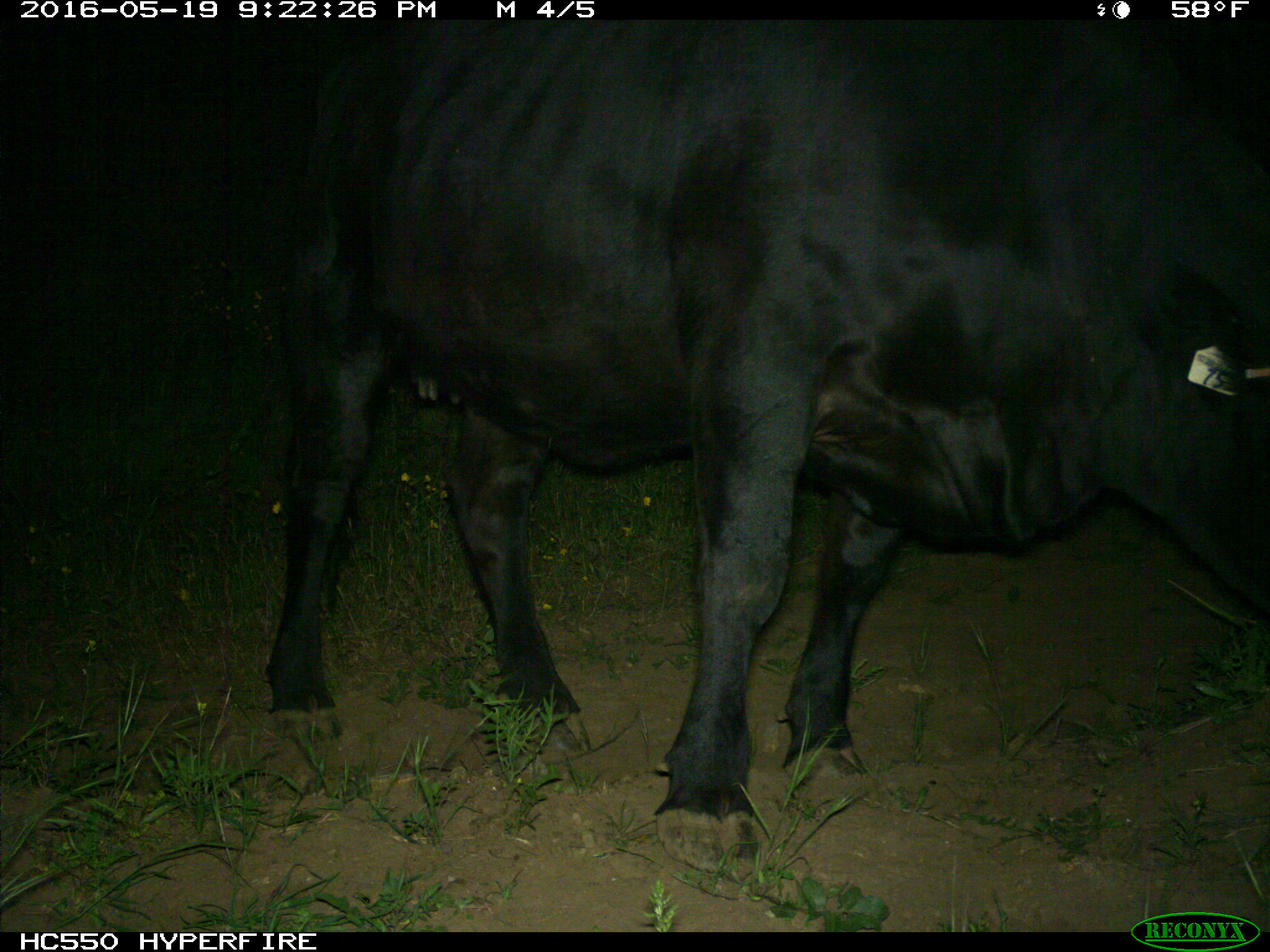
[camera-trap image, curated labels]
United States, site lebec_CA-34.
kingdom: Animalia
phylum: Chordata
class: Mammalia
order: Artiodactyla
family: Bovidae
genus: Bos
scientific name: Bos taurus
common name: domestic cow